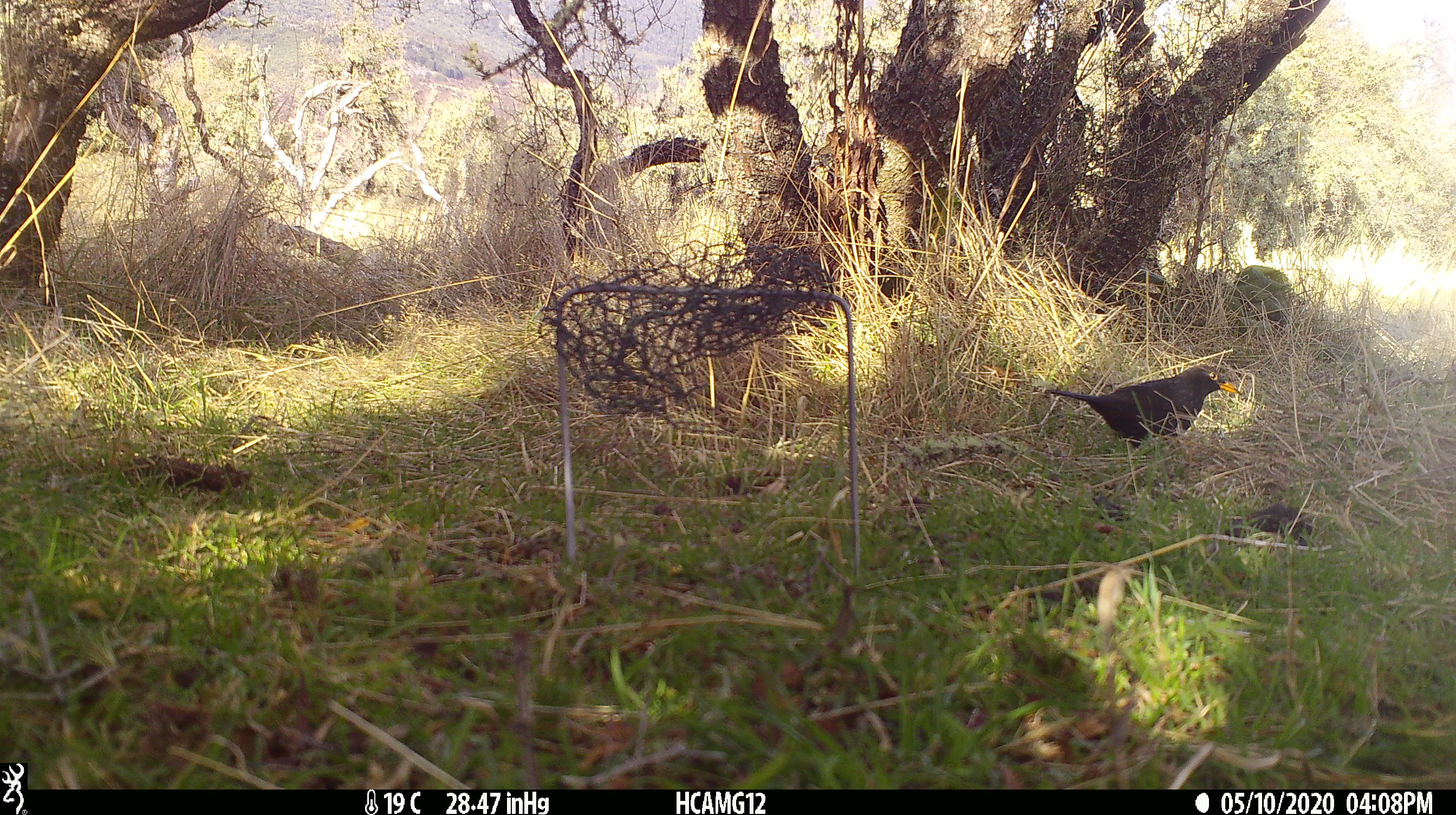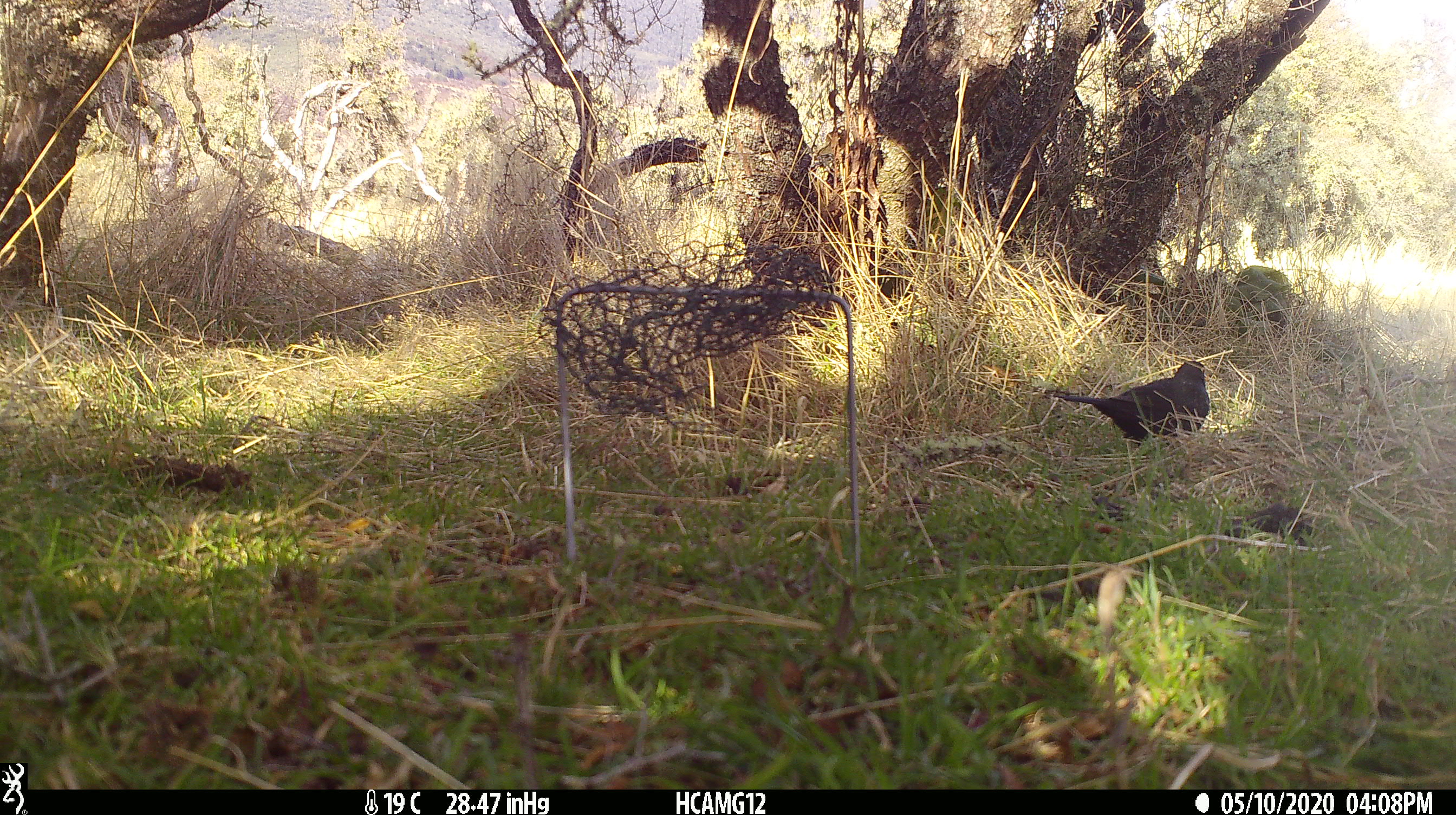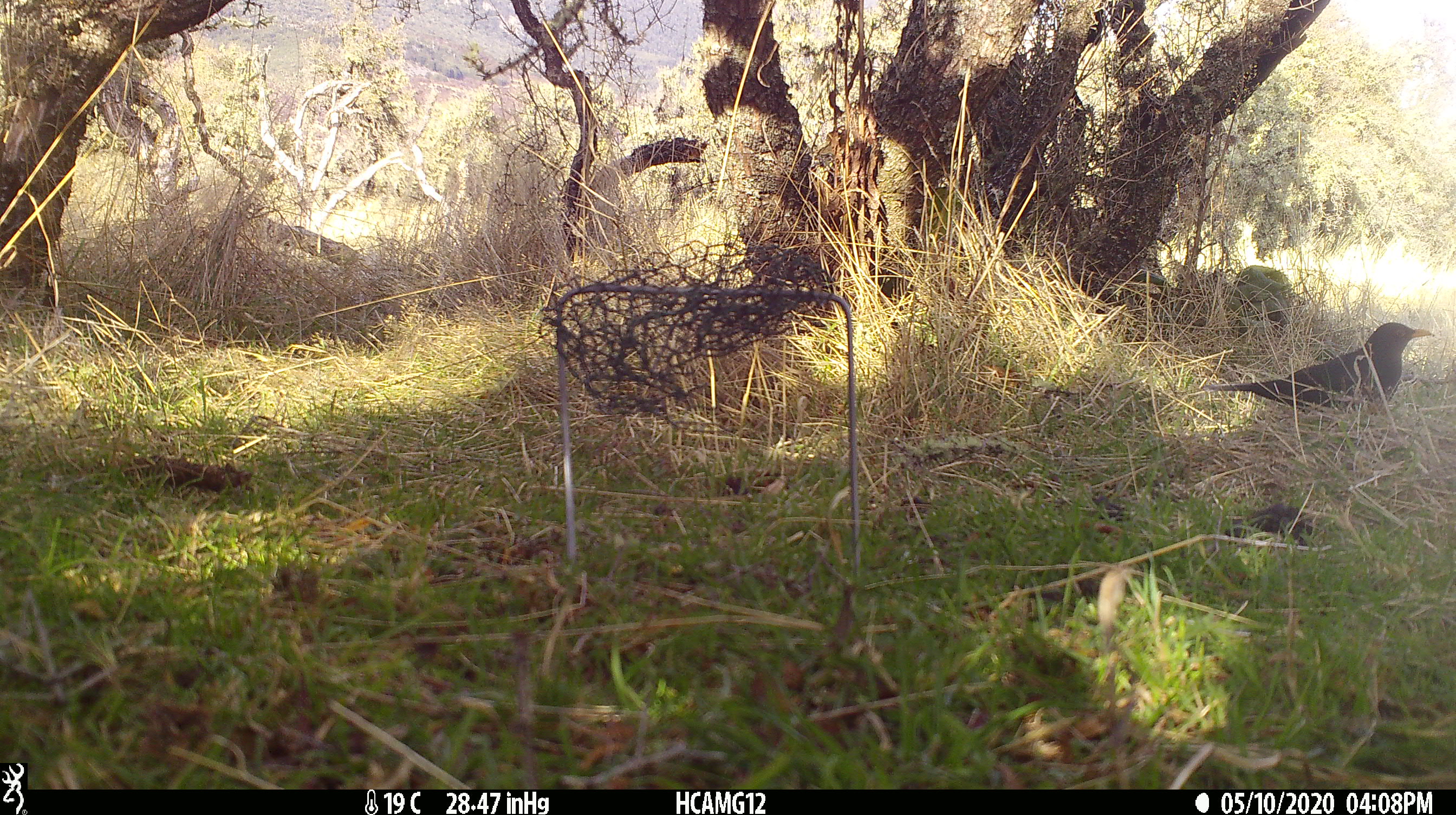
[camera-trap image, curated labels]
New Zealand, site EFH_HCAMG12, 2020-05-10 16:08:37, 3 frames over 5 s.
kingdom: Animalia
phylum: Chordata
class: Aves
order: Passeriformes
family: Turdidae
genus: Turdus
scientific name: Turdus merula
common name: eurasian blackbird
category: blackbird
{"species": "blackbird (eurasian blackbird) (Turdus merula)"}